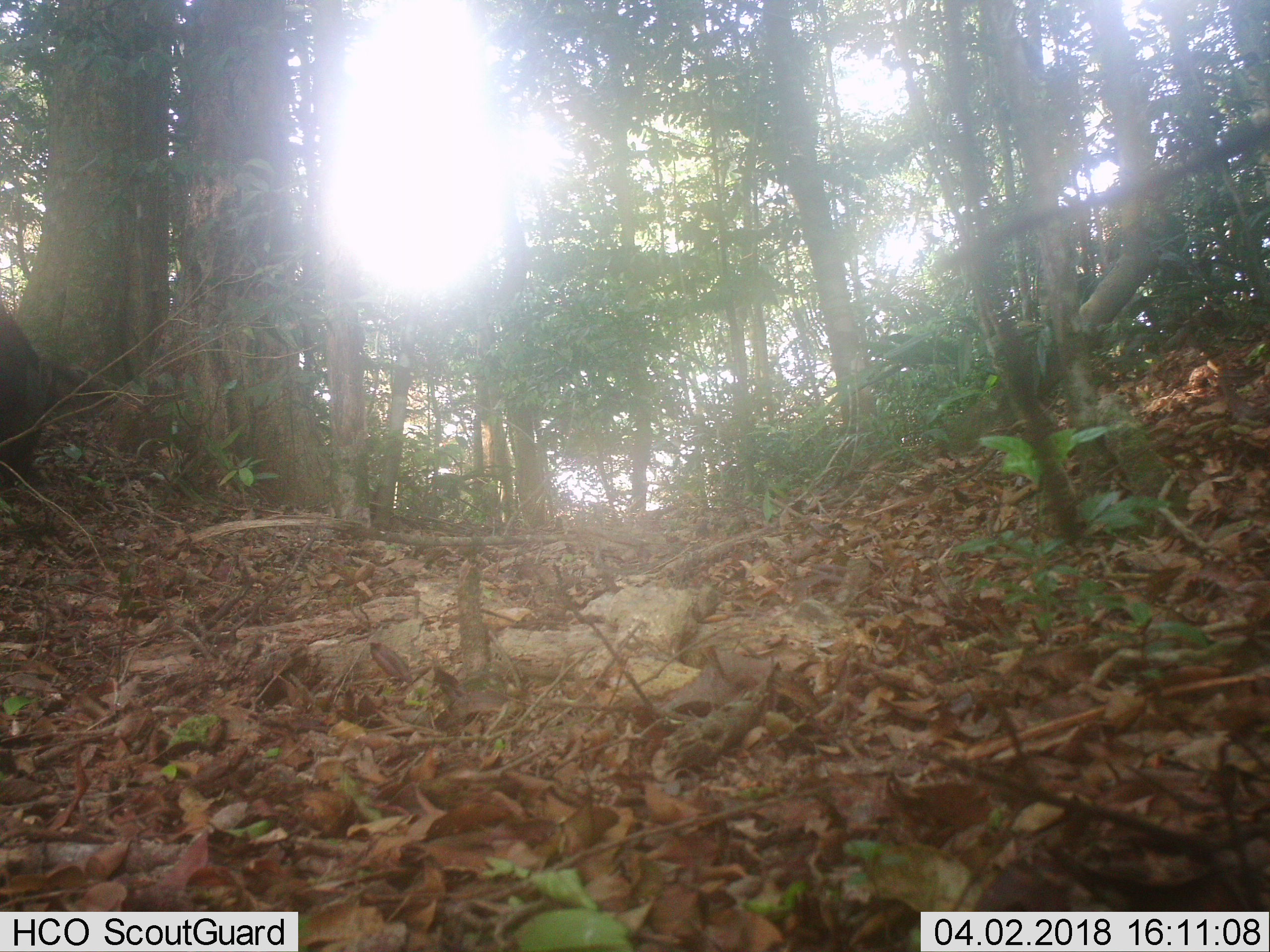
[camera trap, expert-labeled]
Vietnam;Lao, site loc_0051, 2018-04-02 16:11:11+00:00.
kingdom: Animalia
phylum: Chordata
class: Mammalia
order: Artiodactyla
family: Suidae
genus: Sus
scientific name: Sus scrofa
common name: eurasian wild pig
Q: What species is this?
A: Eurasian wild pig (Sus scrofa).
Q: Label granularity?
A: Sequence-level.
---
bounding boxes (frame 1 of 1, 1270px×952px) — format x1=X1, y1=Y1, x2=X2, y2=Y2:
eurasian wild pig: x1=0, y1=305, x2=57, y2=485